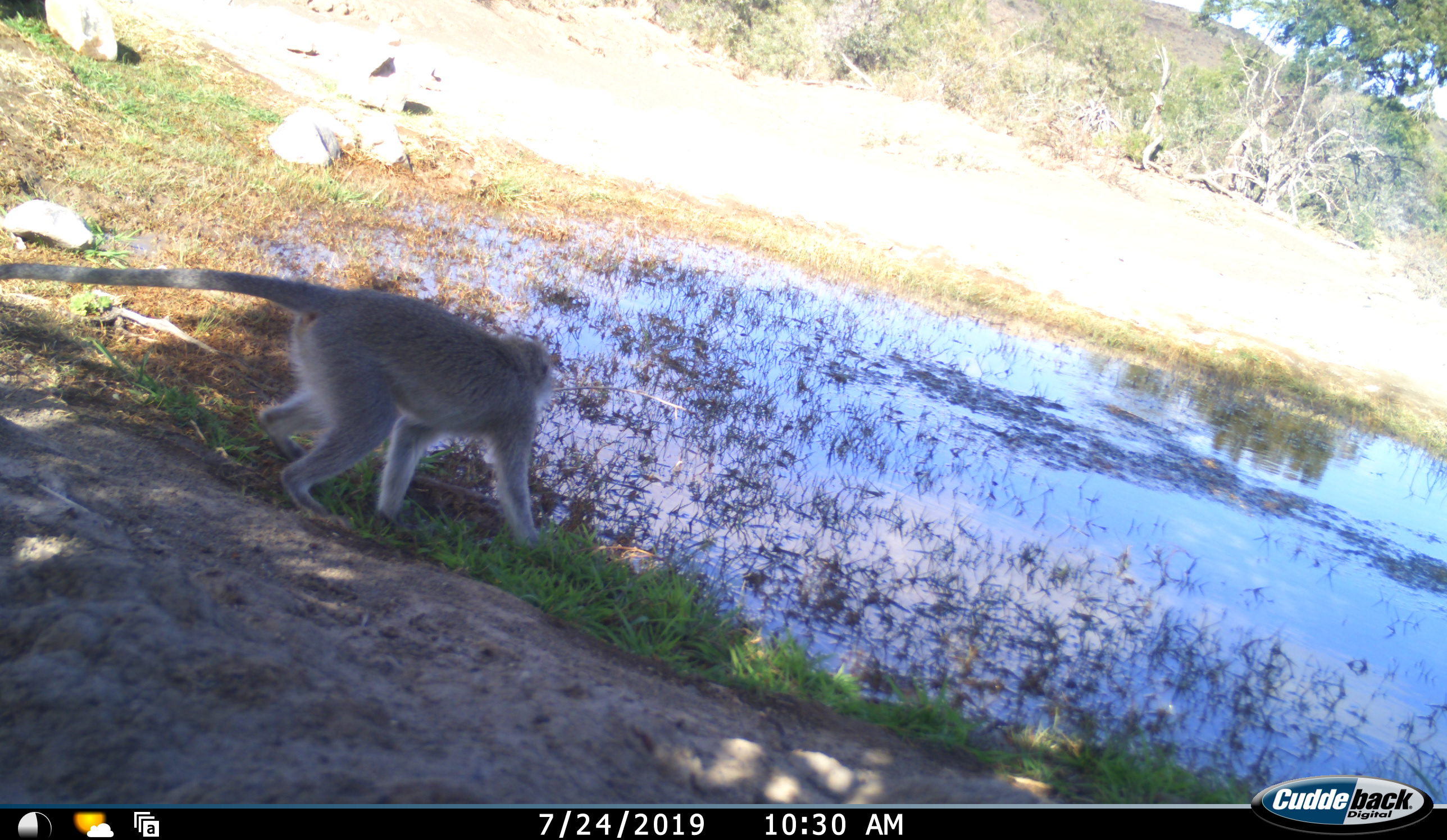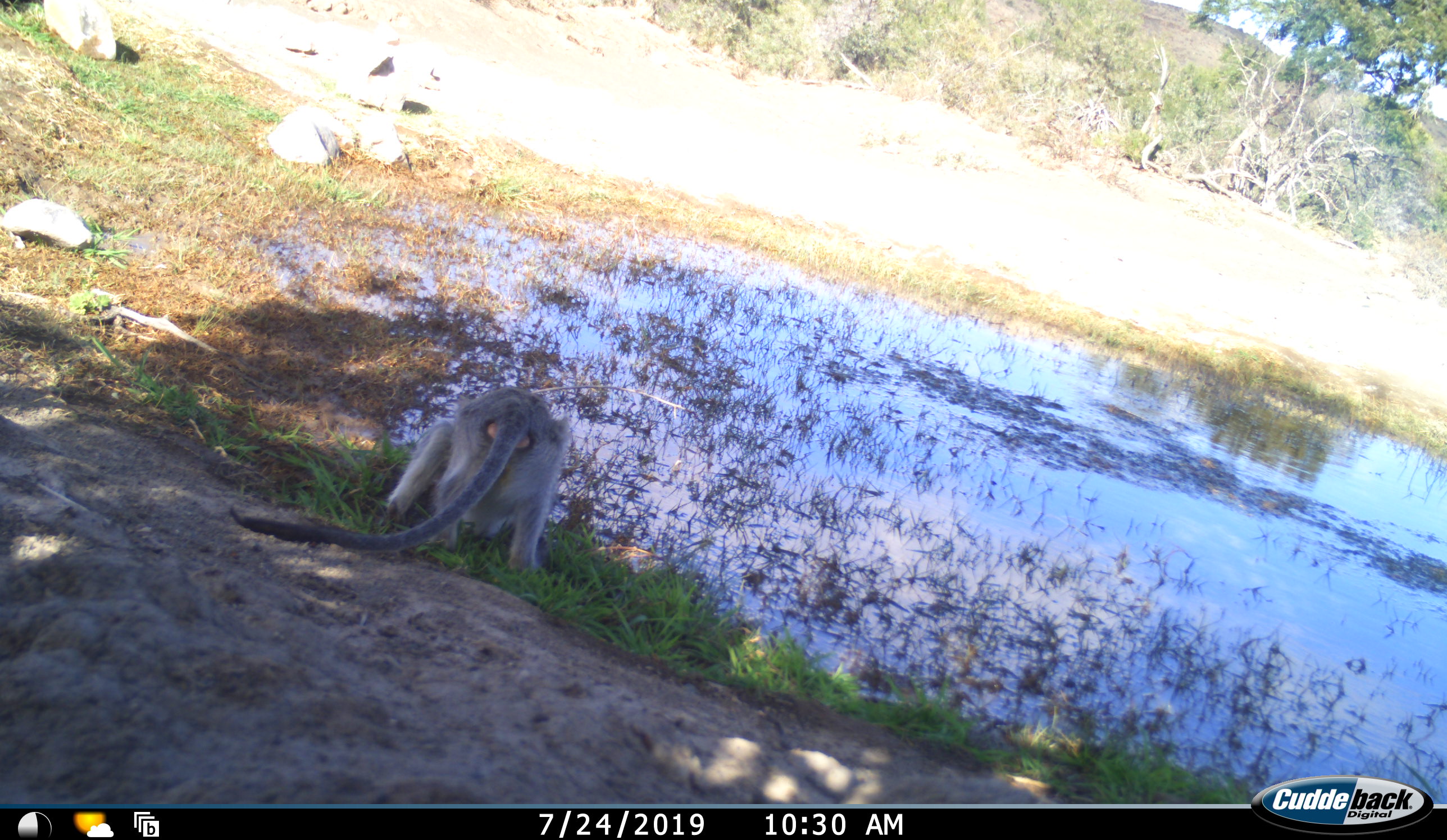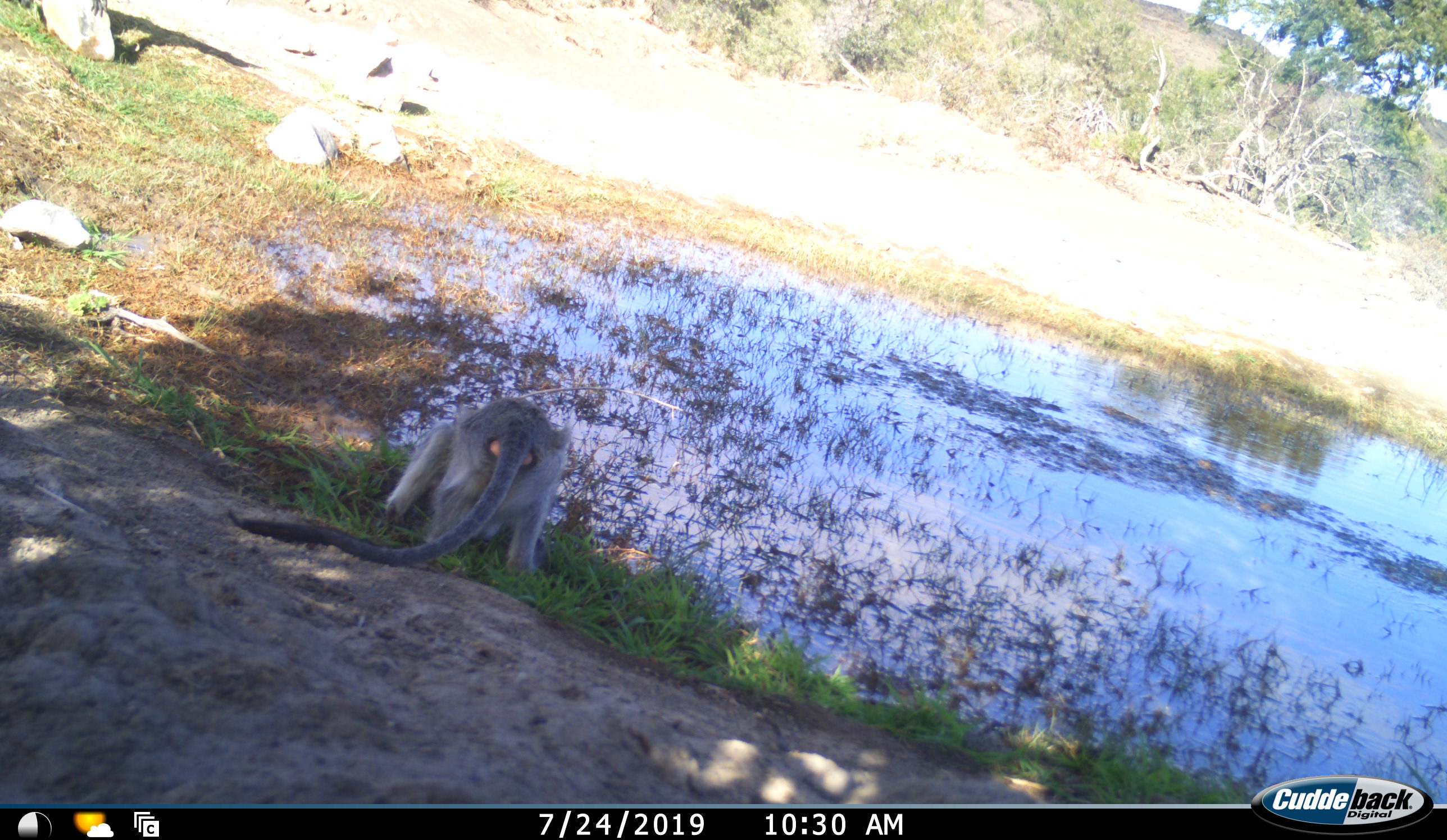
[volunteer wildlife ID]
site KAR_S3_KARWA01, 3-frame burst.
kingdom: Animalia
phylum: Chordata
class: Mammalia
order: Primates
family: Cercopithecidae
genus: Chlorocebus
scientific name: Chlorocebus pygerythrus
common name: vervet monkey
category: monkeyvervet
Monkeyvervet (vervet monkey) (Chlorocebus pygerythrus), count 1. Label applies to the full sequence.